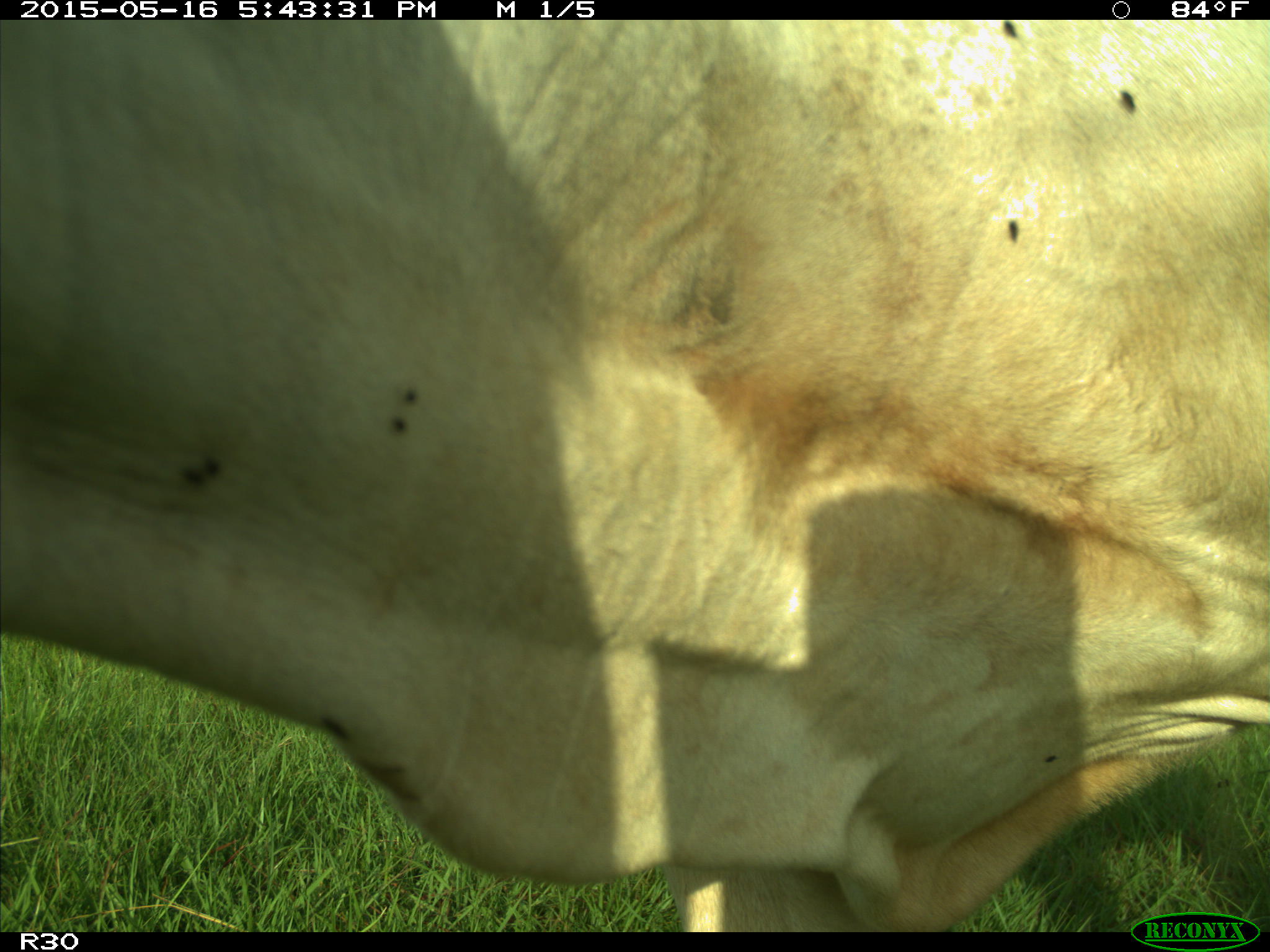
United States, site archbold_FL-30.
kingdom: Animalia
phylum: Chordata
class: Mammalia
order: Artiodactyla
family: Bovidae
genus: Bos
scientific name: Bos taurus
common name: domestic cow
Bos taurus (domestic cow).